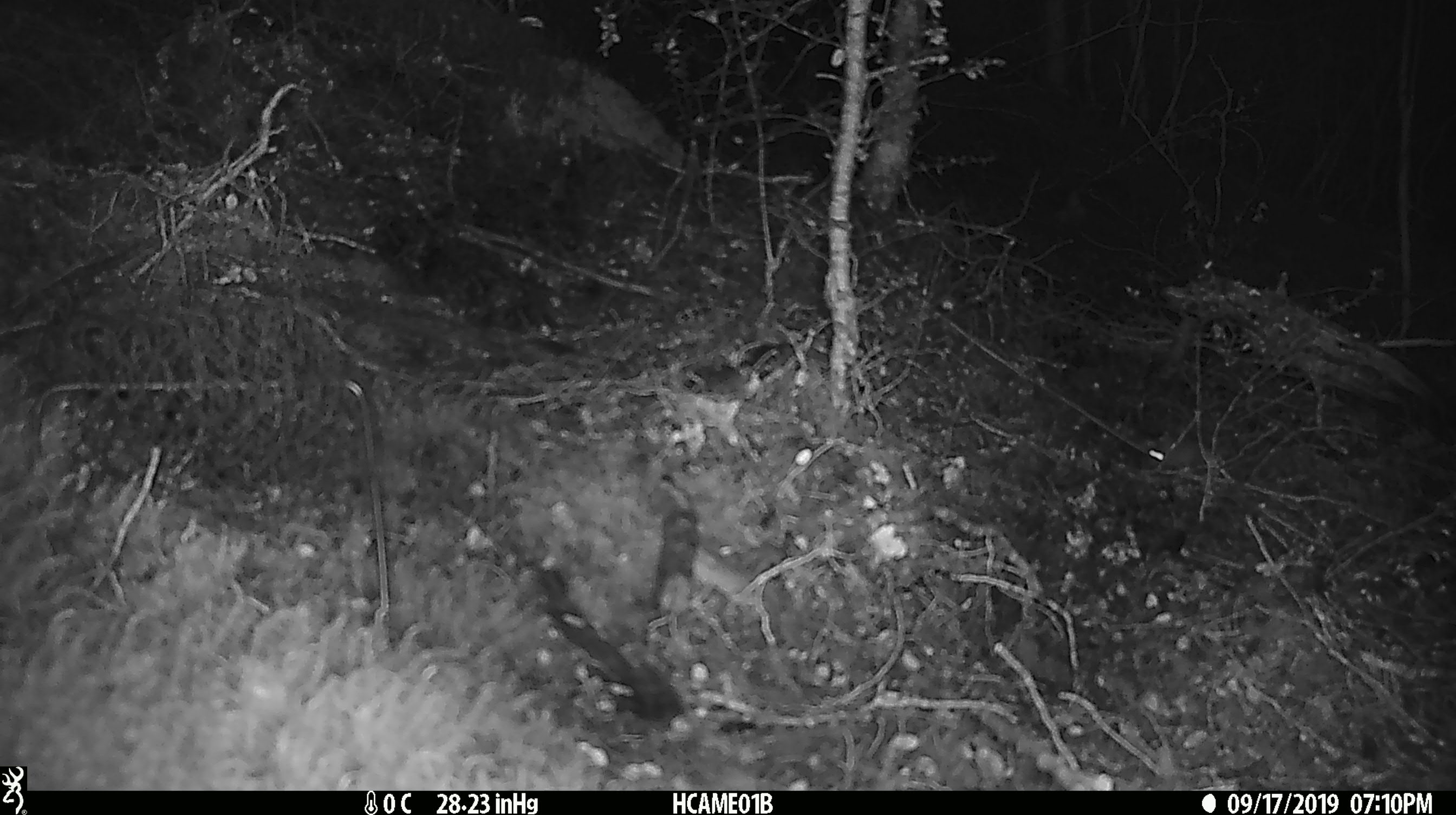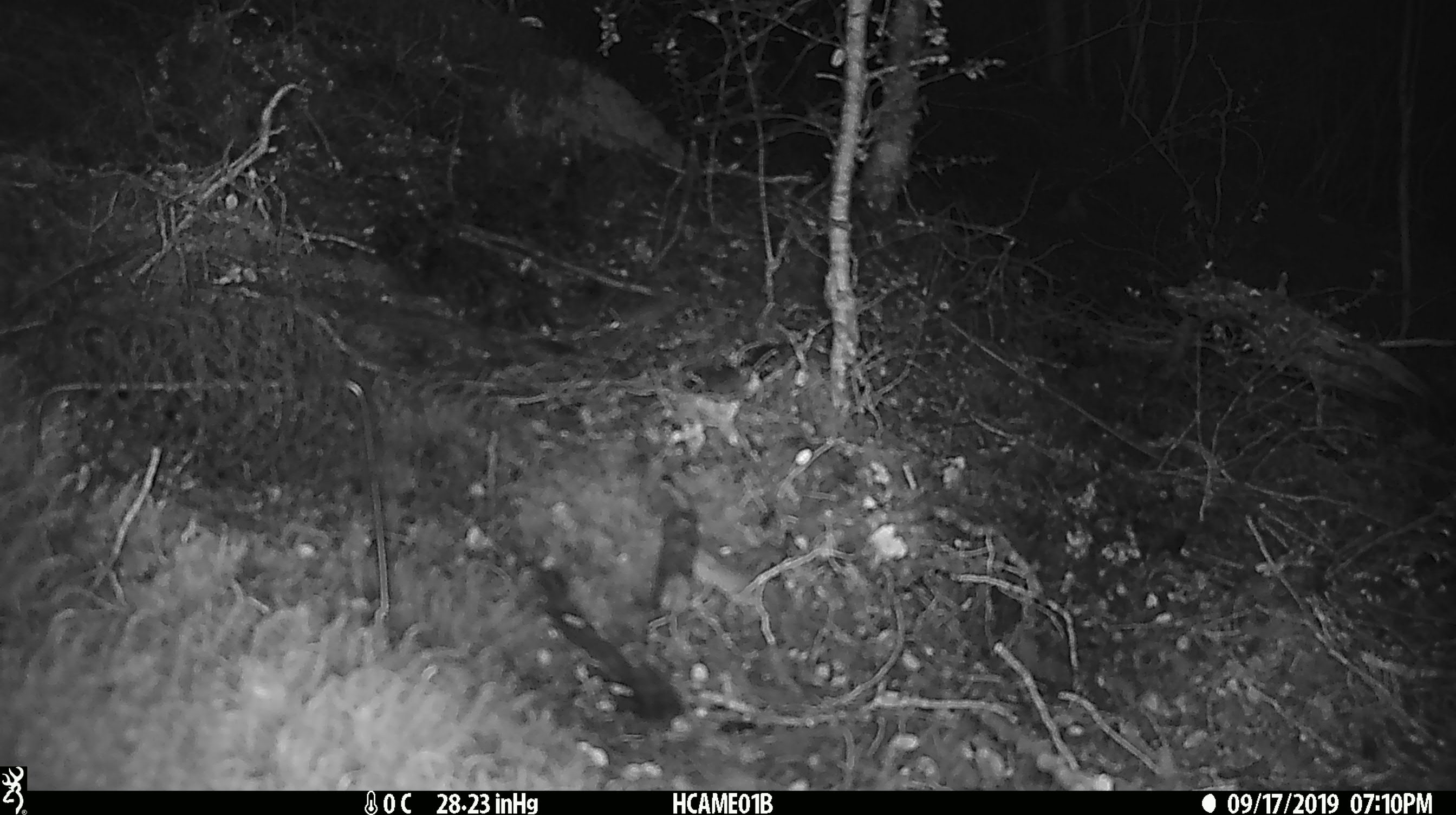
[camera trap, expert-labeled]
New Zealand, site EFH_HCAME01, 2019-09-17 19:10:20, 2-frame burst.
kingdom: Animalia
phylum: Chordata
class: Mammalia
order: Rodentia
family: Muridae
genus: Mus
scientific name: Mus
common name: mouse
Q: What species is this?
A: Mouse (Mus).